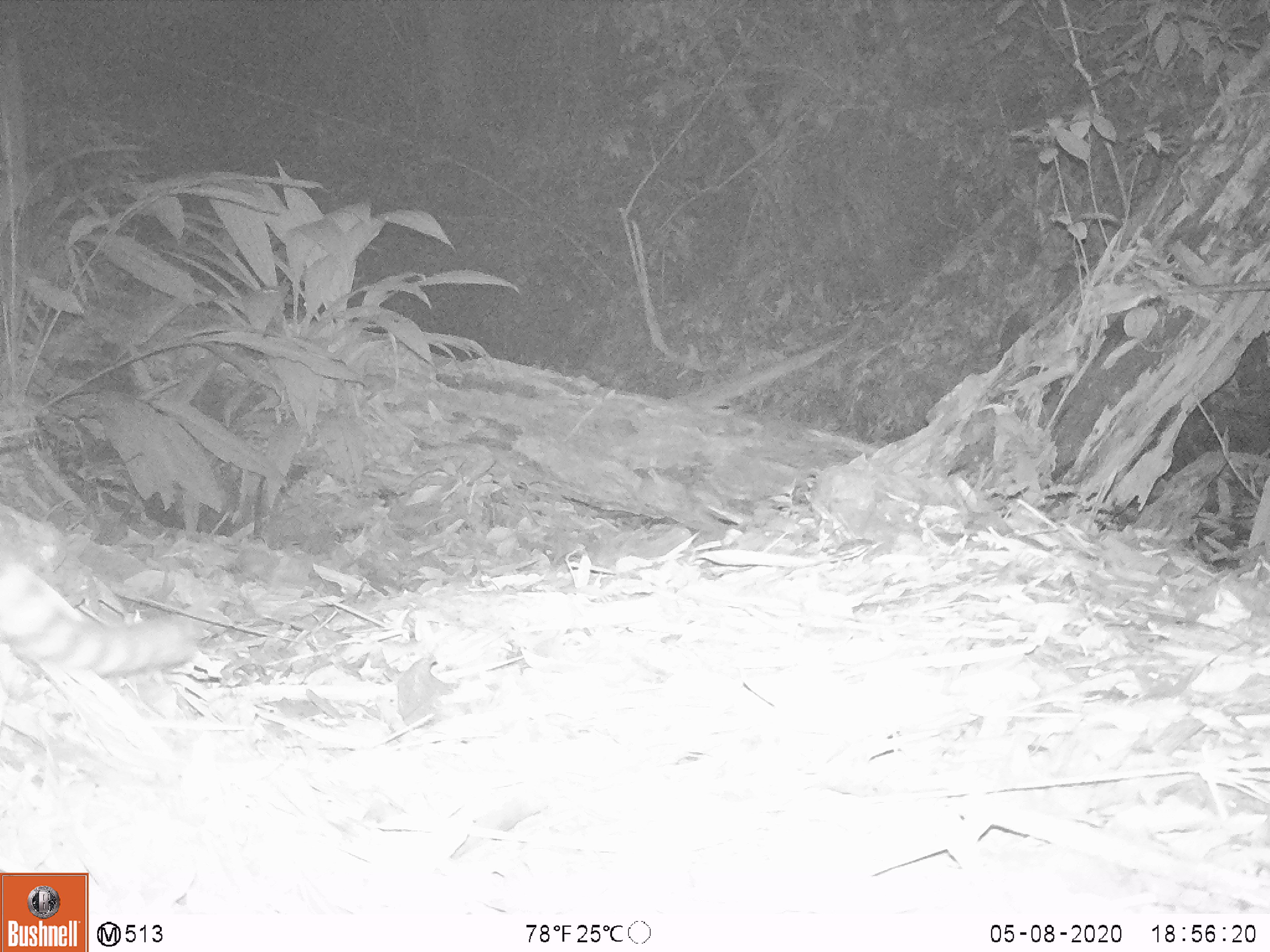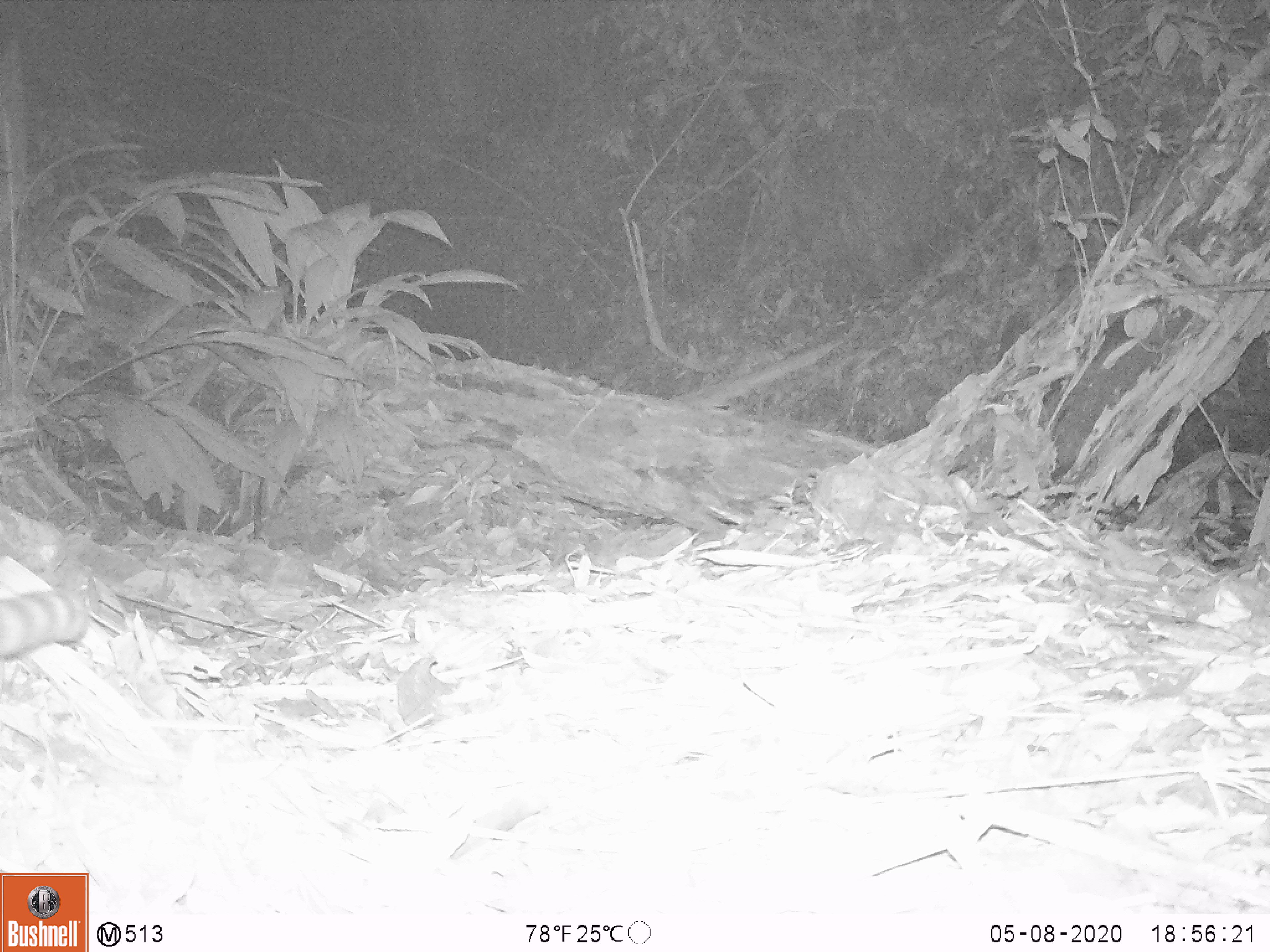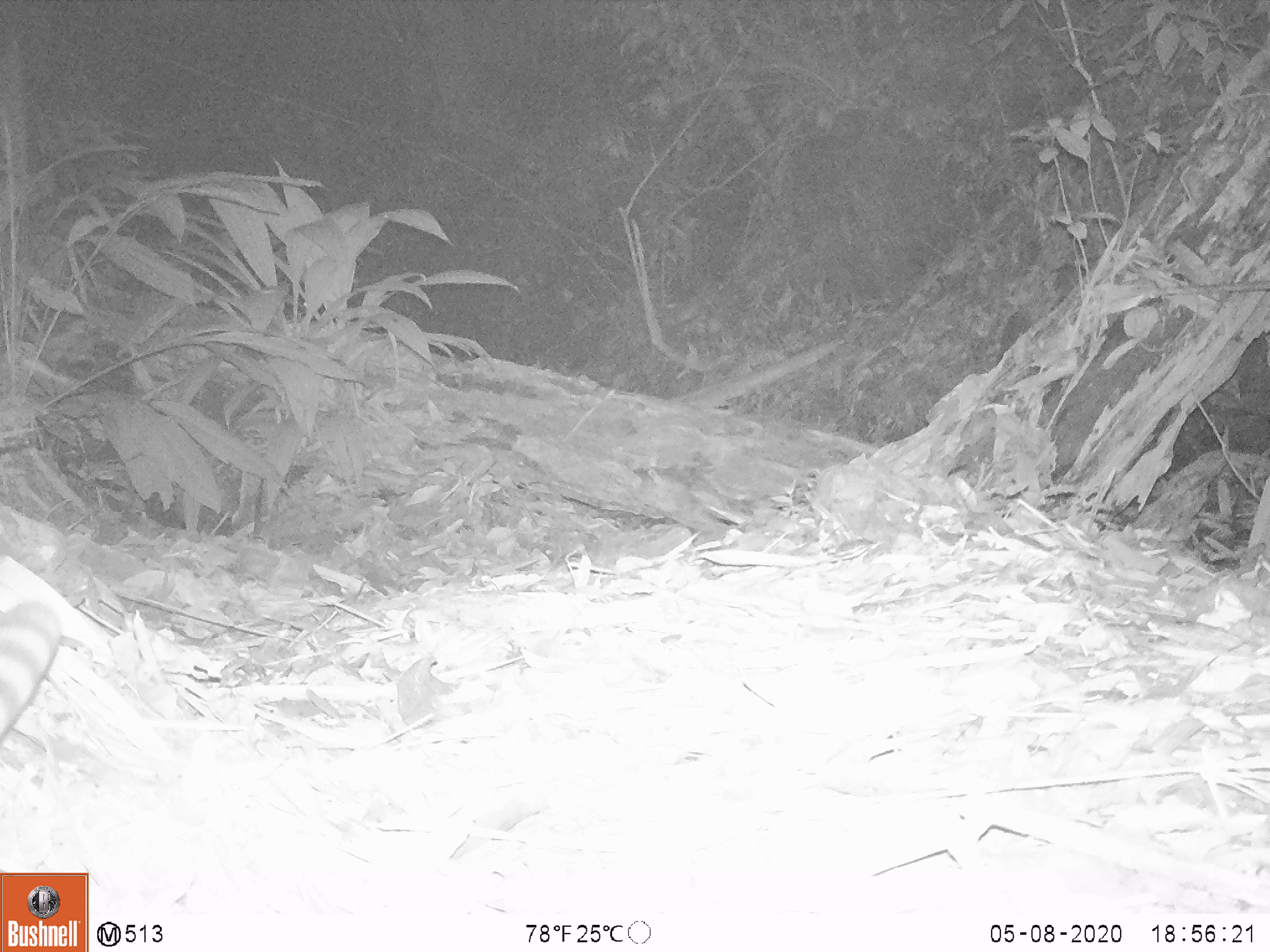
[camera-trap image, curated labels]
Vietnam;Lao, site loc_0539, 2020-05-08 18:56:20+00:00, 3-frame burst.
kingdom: Animalia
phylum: Chordata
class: Mammalia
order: Carnivora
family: Prionodontidae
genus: Prionodon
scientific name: Prionodon pardicolor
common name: spotted linsang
Spotted linsang (Prionodon pardicolor). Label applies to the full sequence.